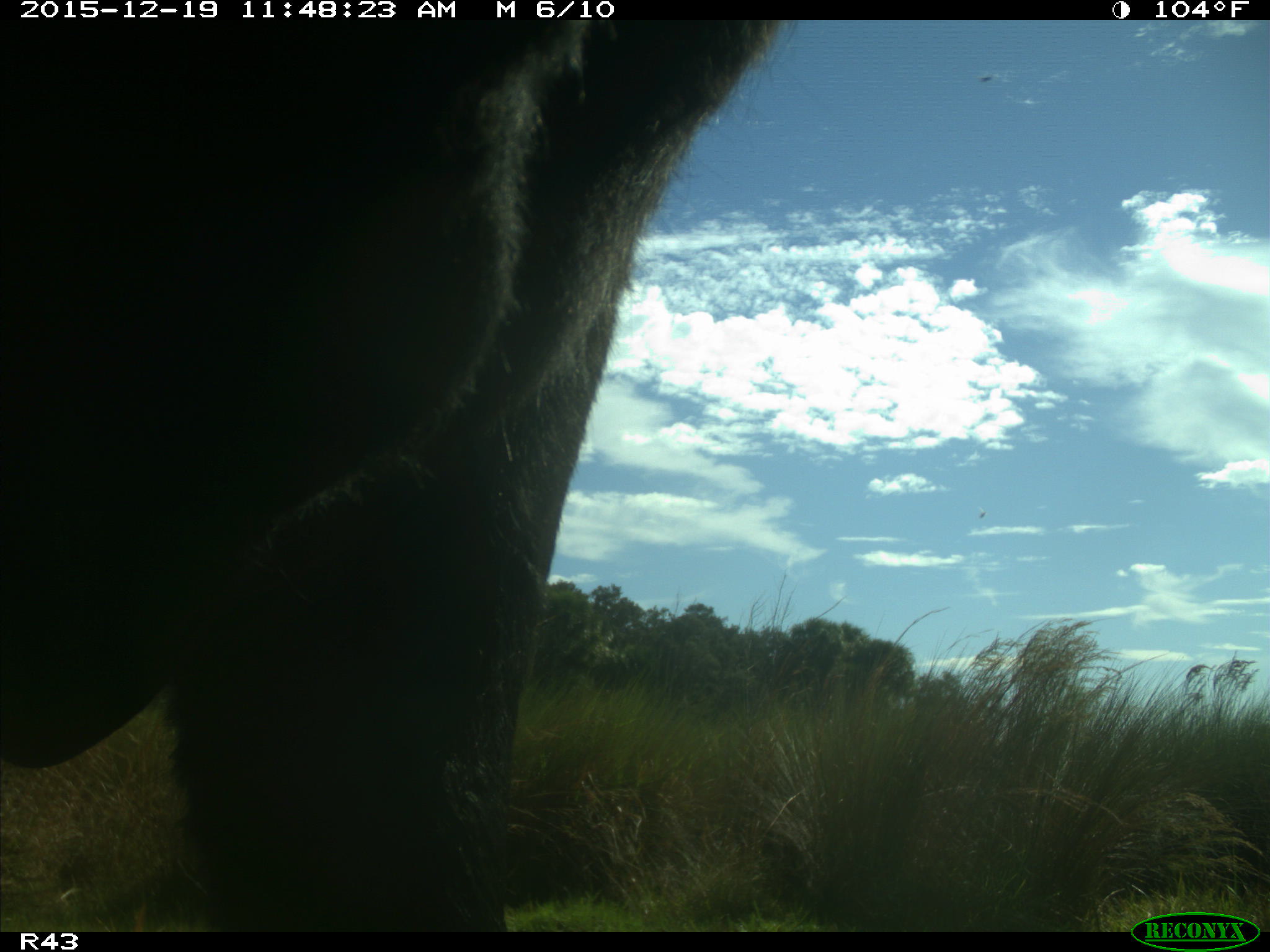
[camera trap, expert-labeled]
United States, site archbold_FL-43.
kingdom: Animalia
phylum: Chordata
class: Mammalia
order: Artiodactyla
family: Bovidae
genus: Bos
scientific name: Bos taurus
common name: domestic cow